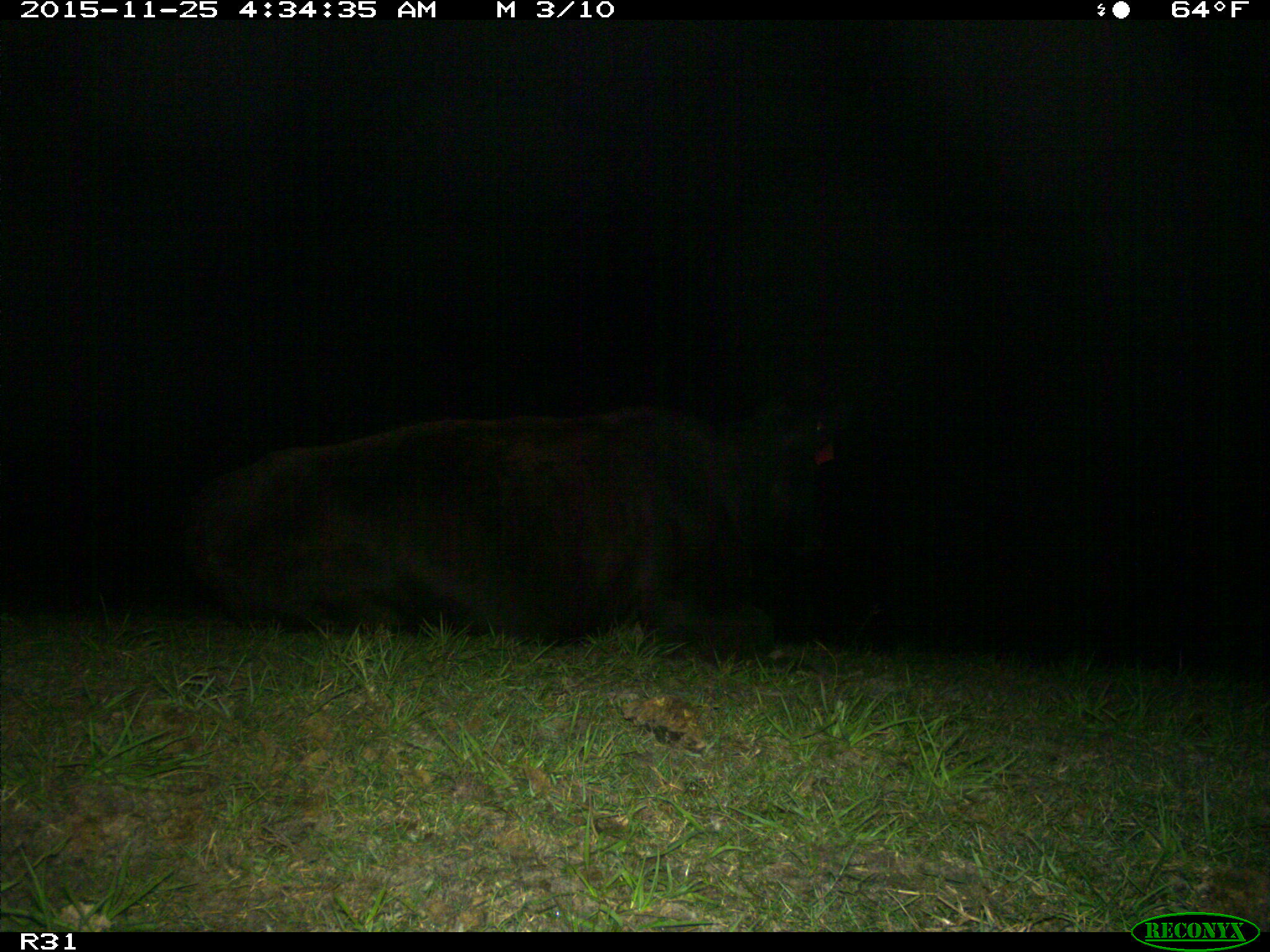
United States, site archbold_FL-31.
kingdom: Animalia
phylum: Chordata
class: Mammalia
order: Artiodactyla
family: Bovidae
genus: Bos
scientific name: Bos taurus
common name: domestic cow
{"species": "Bos taurus (domestic cow)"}